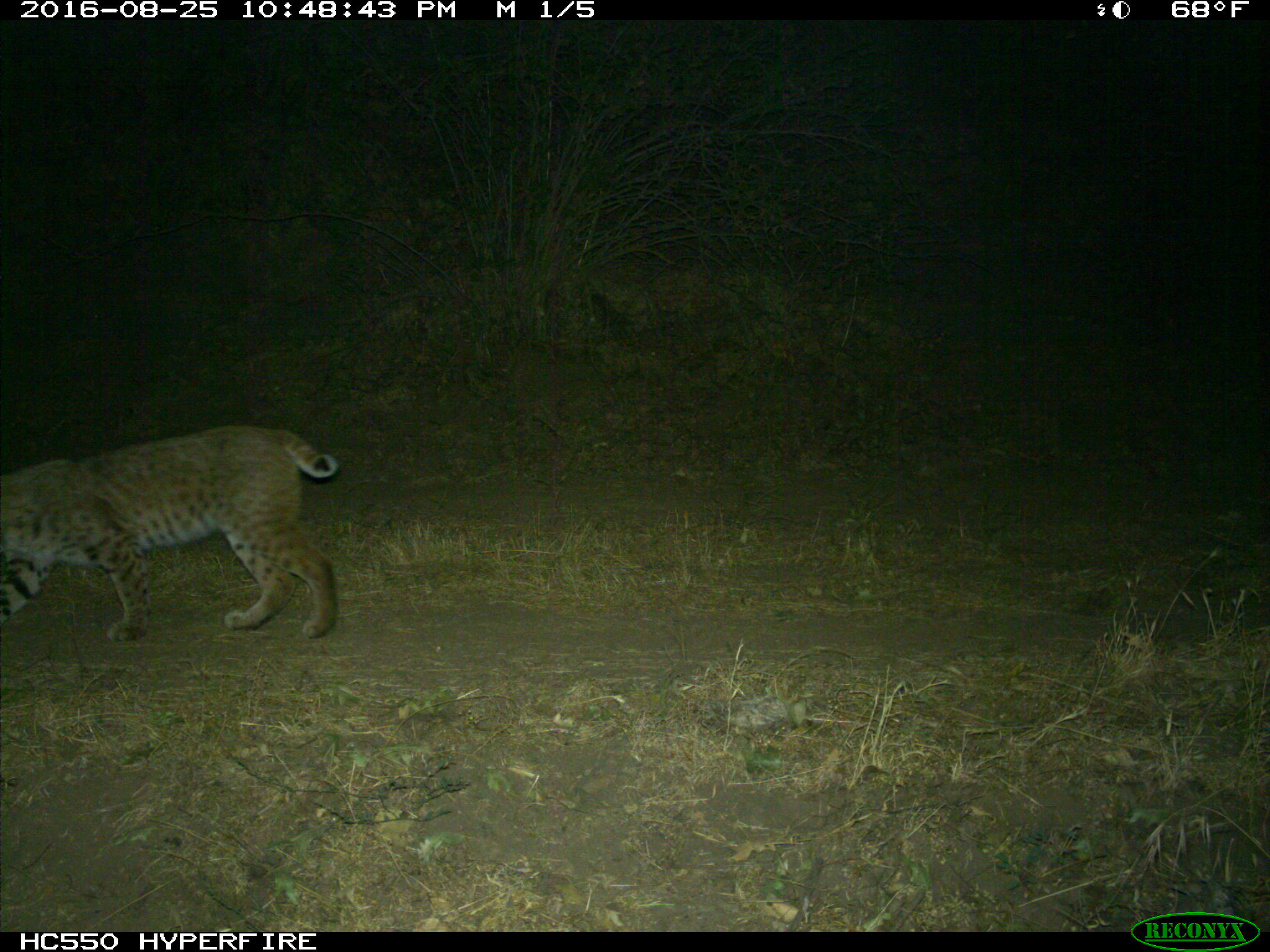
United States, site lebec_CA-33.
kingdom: Animalia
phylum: Chordata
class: Mammalia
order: Carnivora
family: Felidae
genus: Lynx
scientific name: Lynx rufus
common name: bobcat